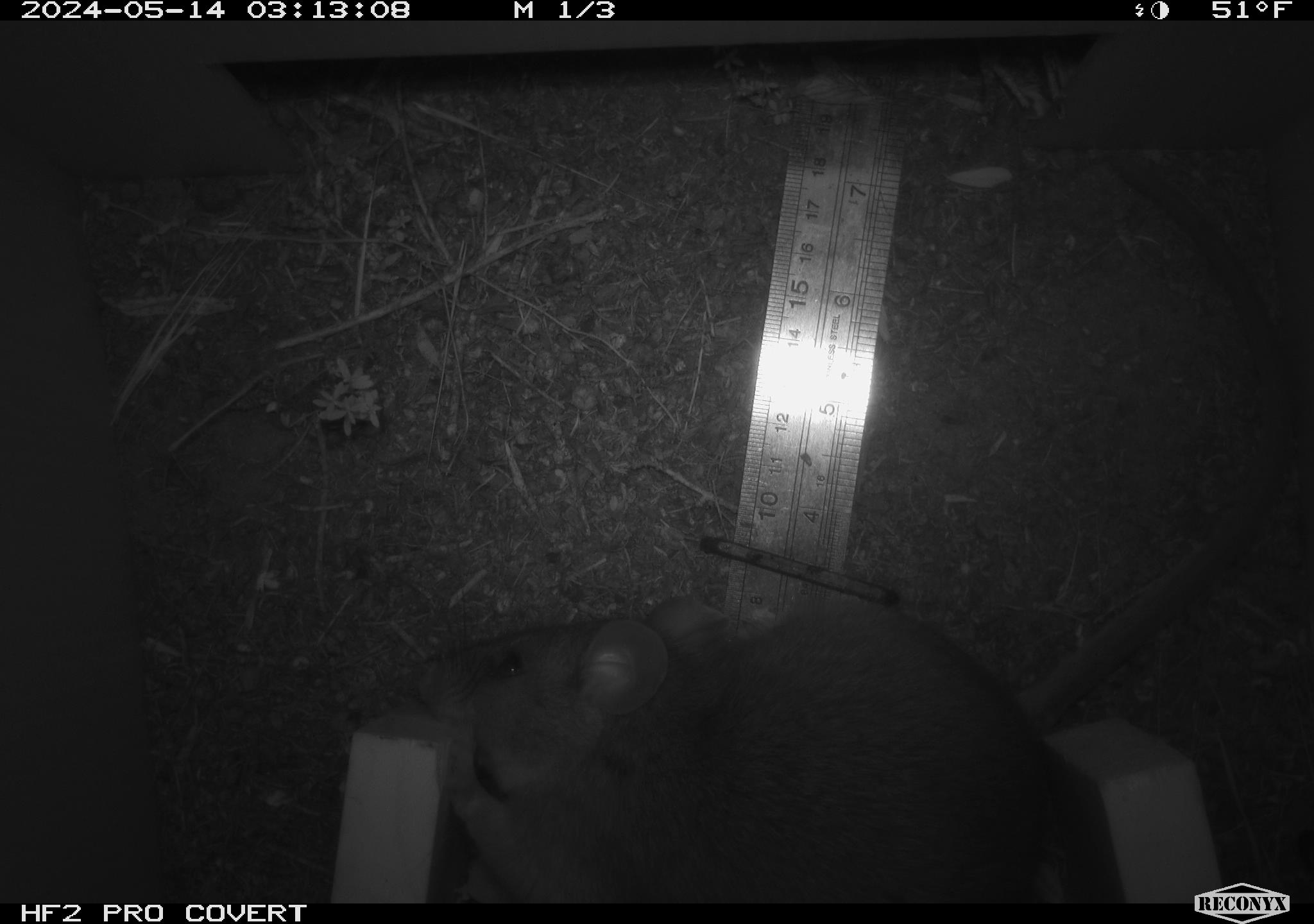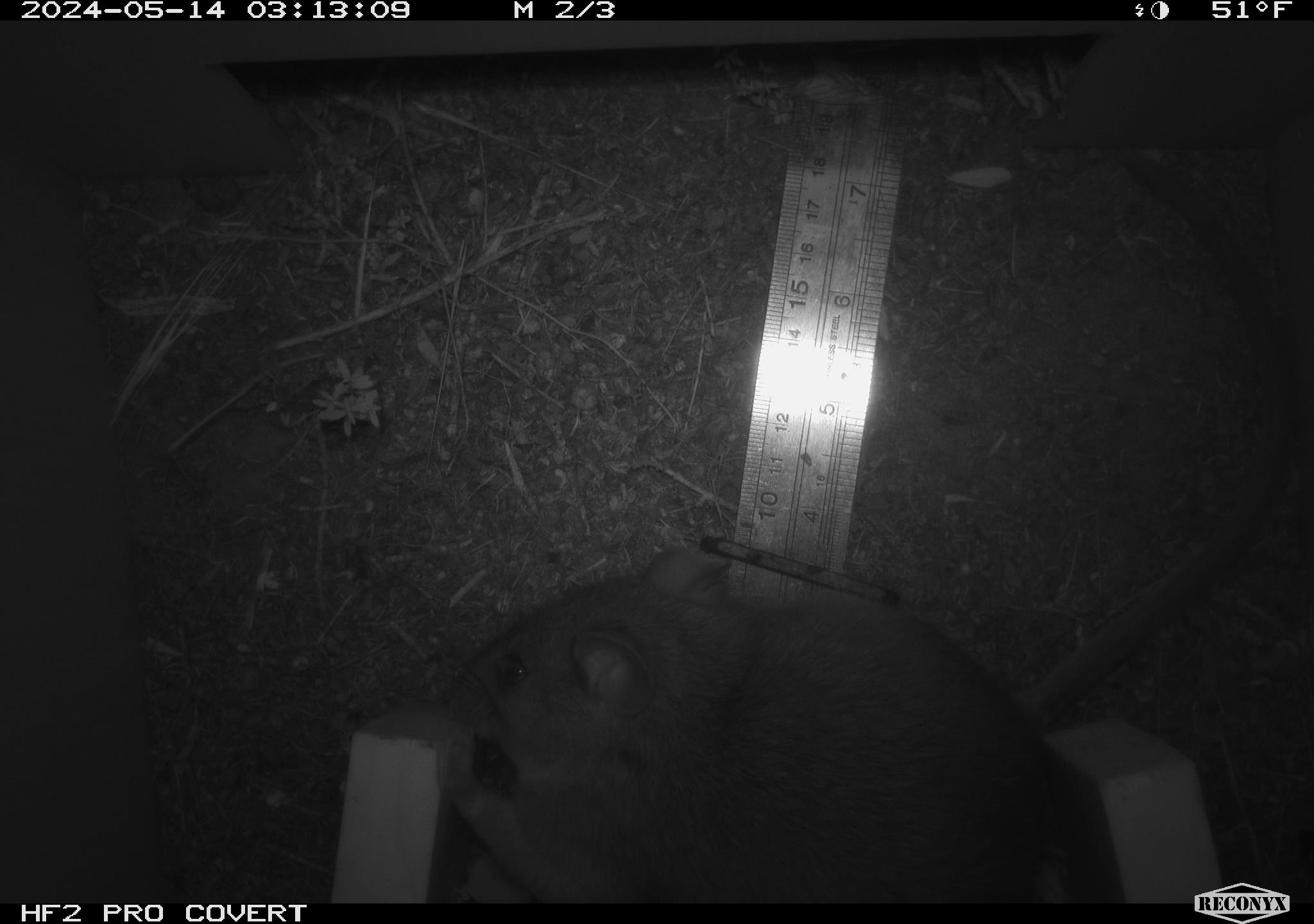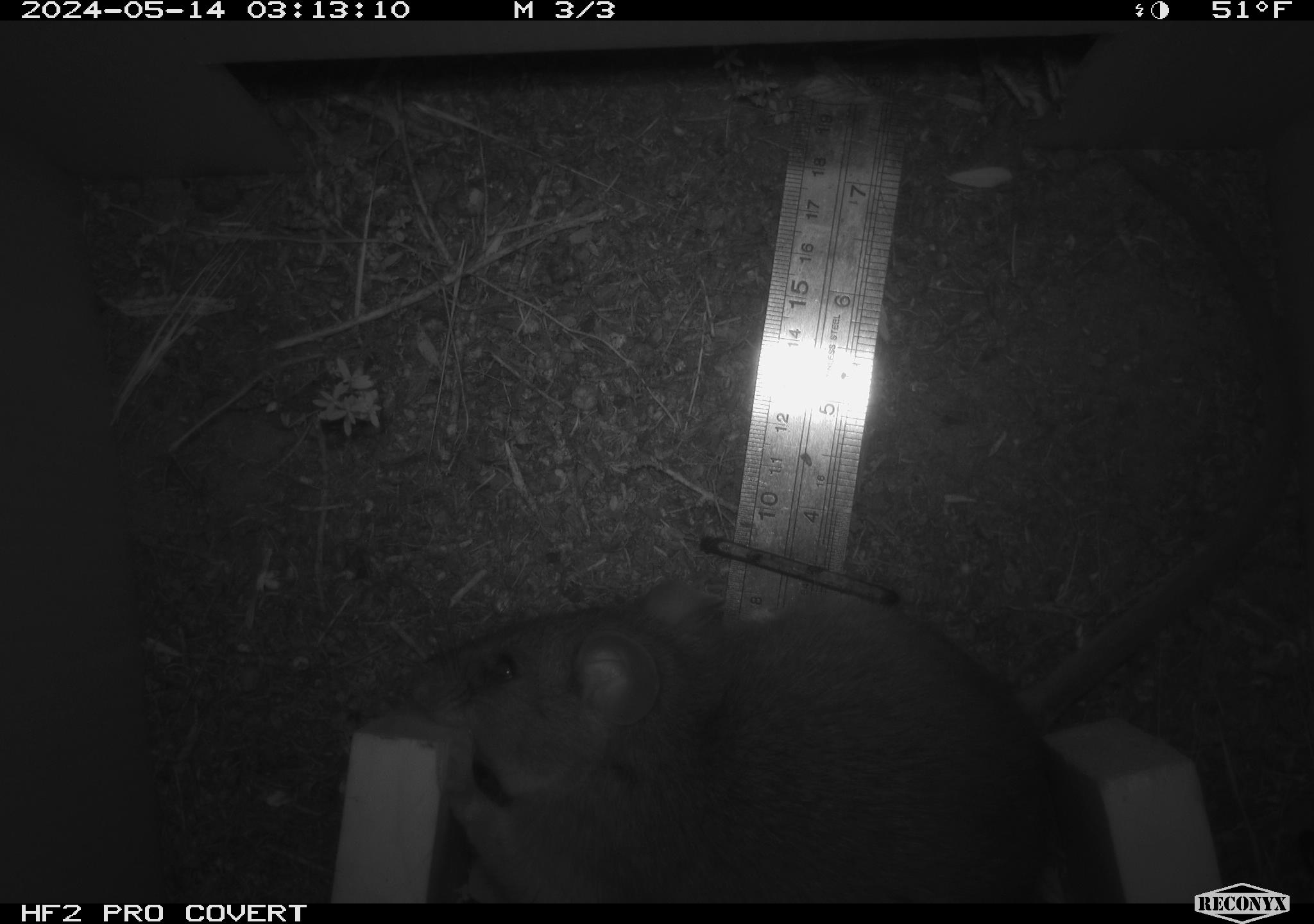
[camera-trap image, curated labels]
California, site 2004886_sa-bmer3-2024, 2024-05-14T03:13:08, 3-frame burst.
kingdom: Animalia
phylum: Chordata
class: Mammalia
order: Rodentia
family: Muridae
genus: Rattus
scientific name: Rattus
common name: rat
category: rattus species